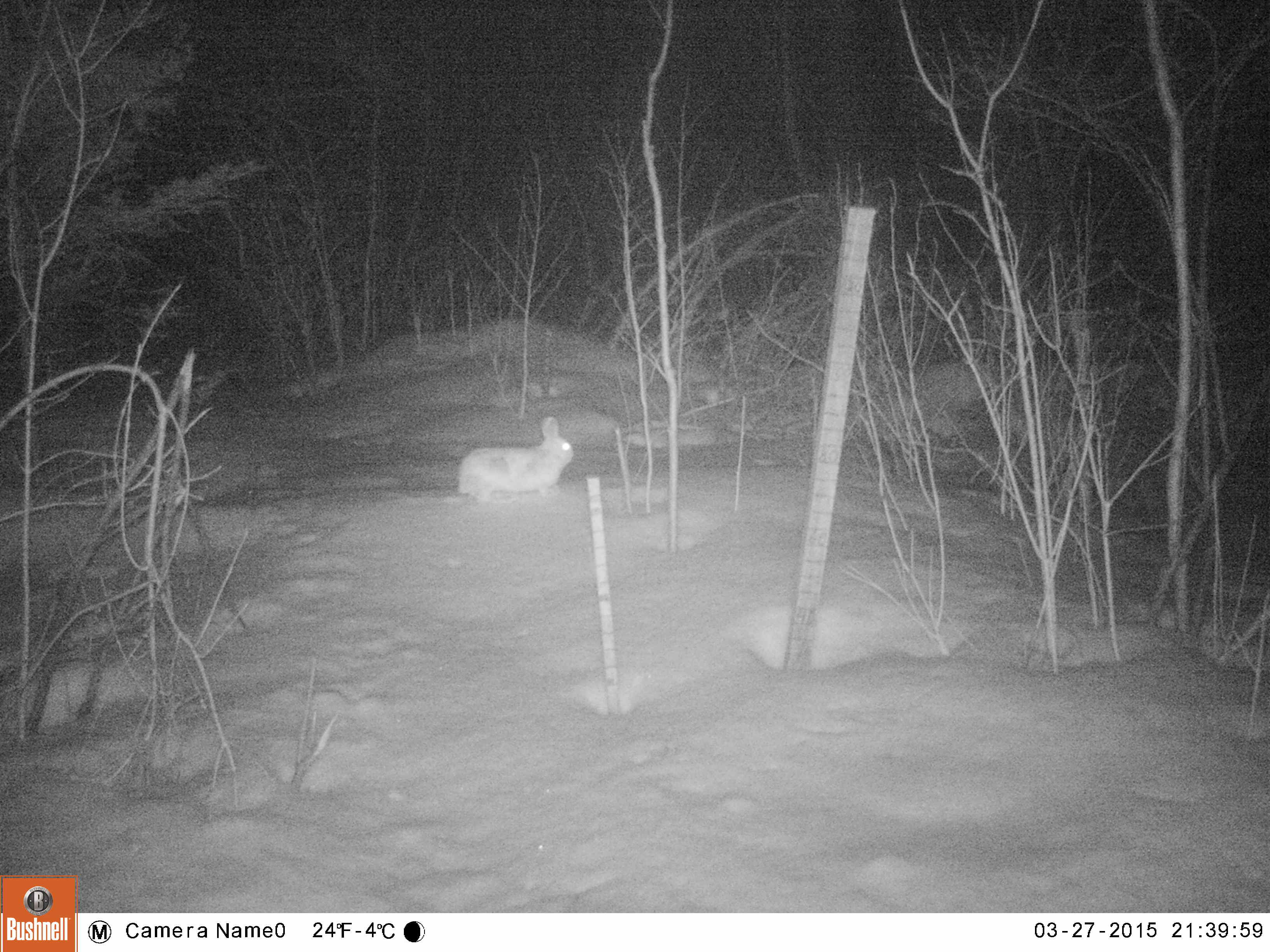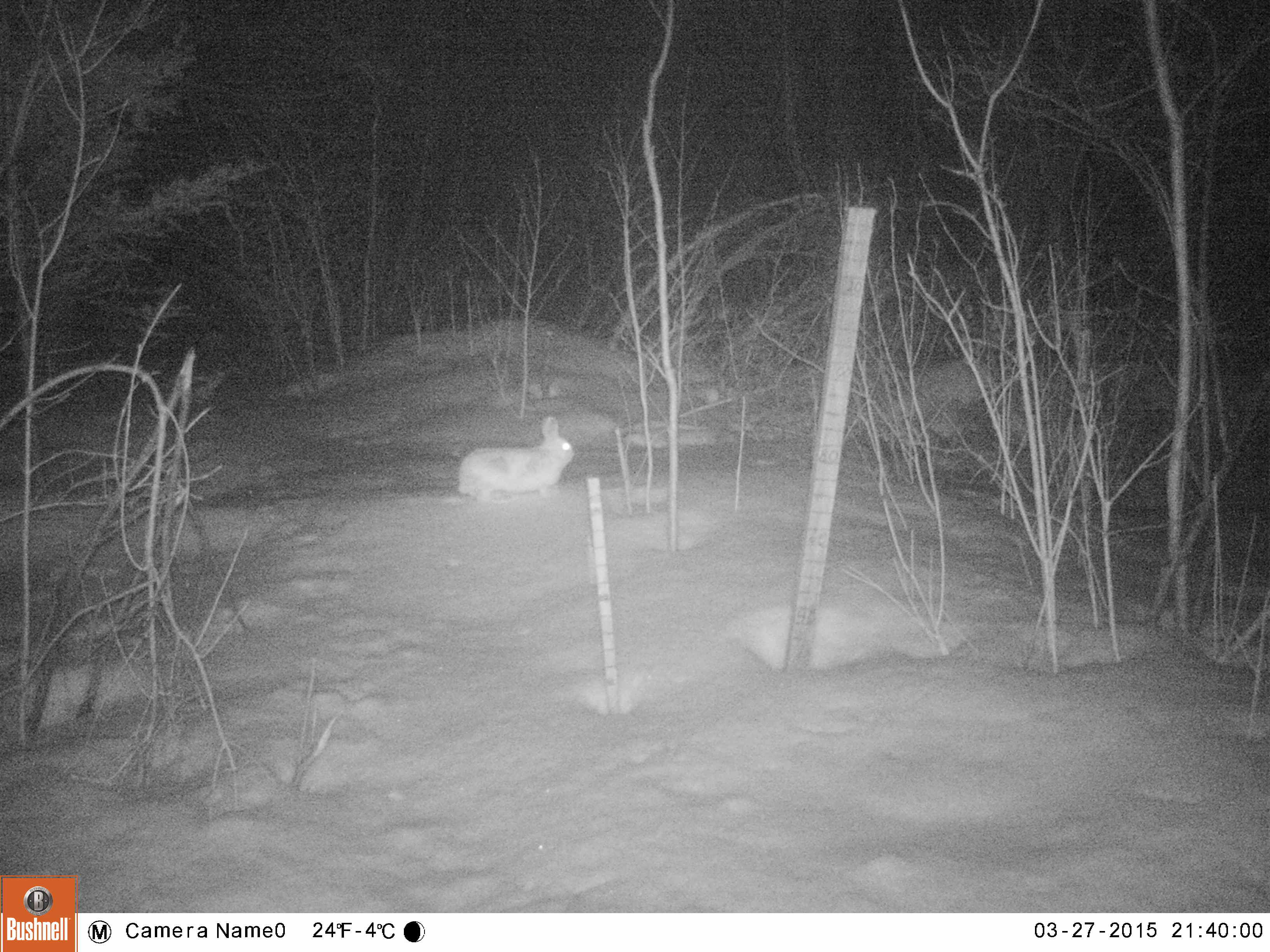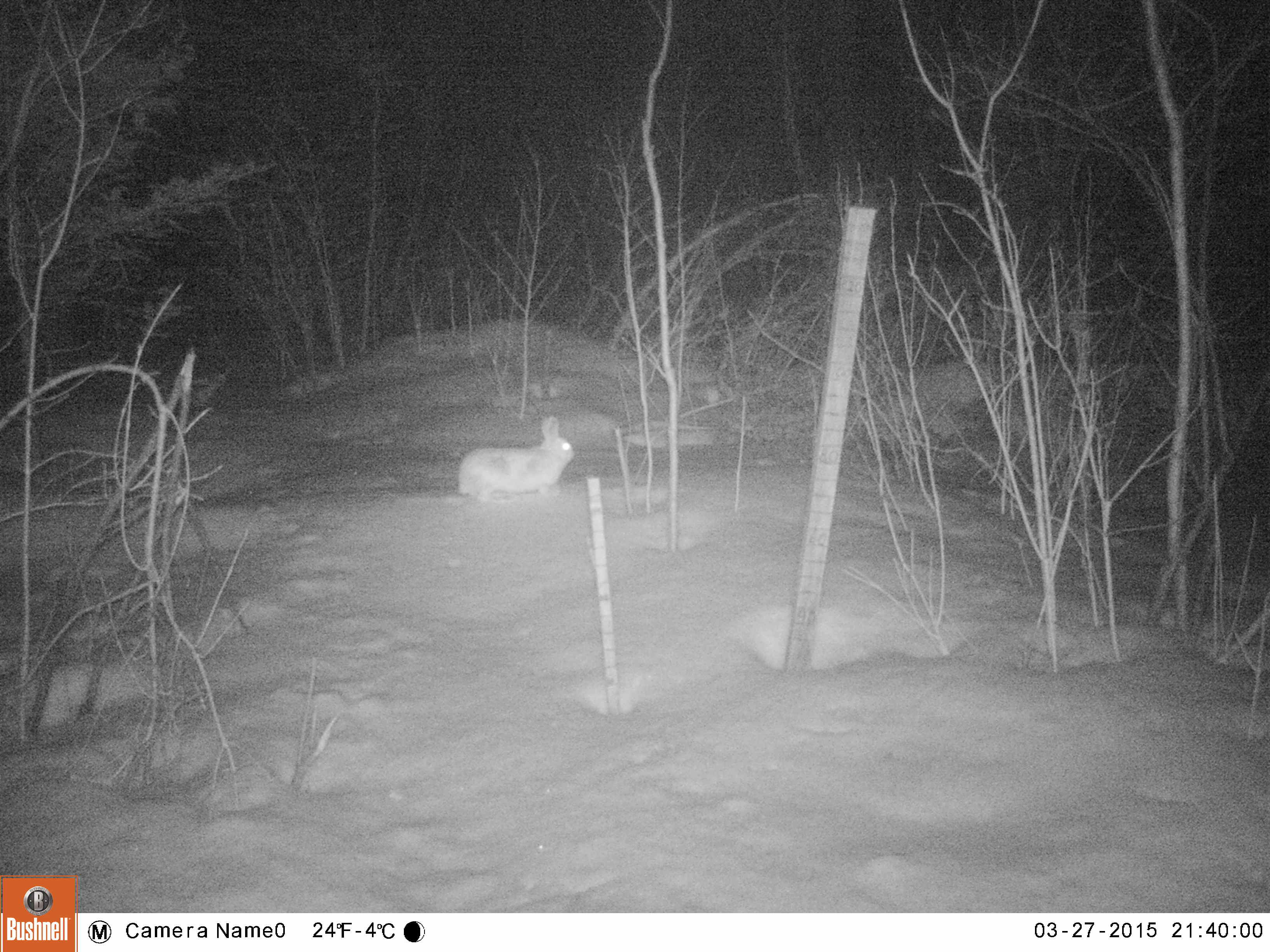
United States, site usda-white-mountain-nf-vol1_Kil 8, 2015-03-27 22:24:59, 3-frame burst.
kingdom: Animalia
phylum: Chordata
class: Mammalia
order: Lagomorpha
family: Leporidae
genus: Lepus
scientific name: Lepus americanus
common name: snowshoe hare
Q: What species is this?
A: Snowshoe hare (Lepus americanus).